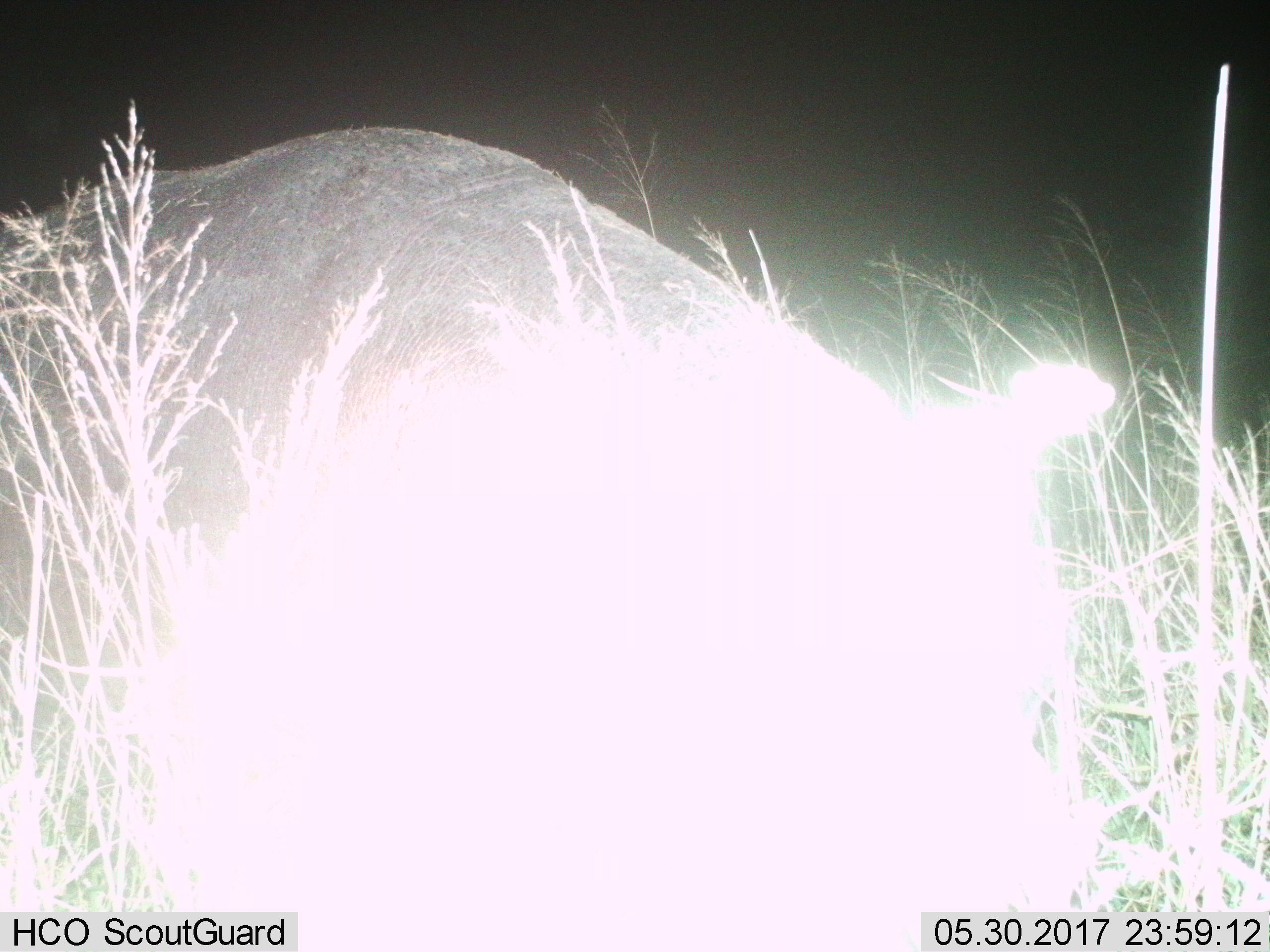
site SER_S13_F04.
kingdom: Animalia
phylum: Chordata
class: Mammalia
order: Artiodactyla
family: Hippopotamidae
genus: Hippopotamus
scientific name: Hippopotamus amphibius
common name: hippopotamus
Hippopotamus (Hippopotamus amphibius), count 1. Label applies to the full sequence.